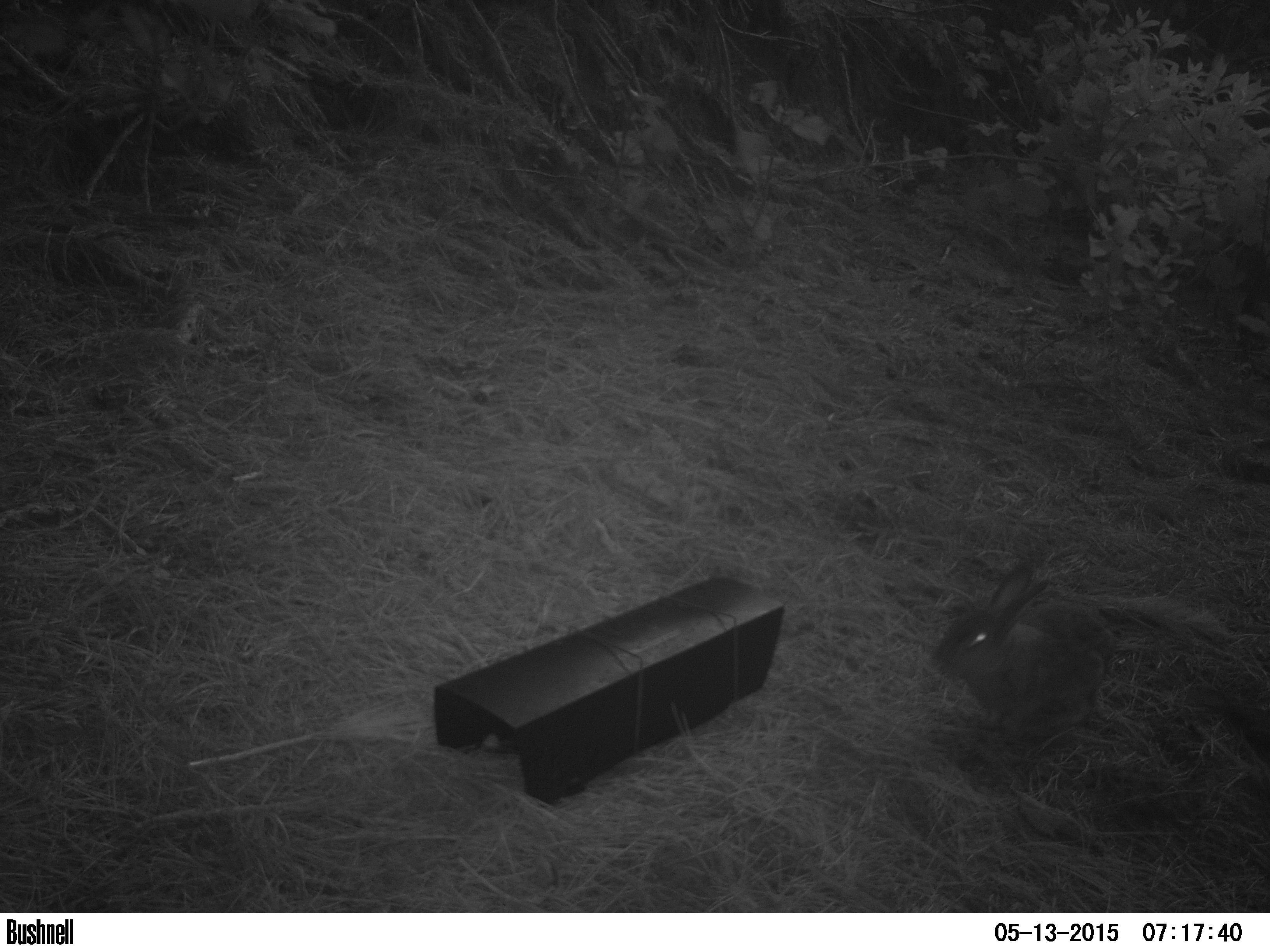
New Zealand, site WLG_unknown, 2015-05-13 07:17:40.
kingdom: Animalia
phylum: Chordata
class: Mammalia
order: Lagomorpha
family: Leporidae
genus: Oryctolagus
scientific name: Oryctolagus cuniculus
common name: european rabbit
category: rabbit